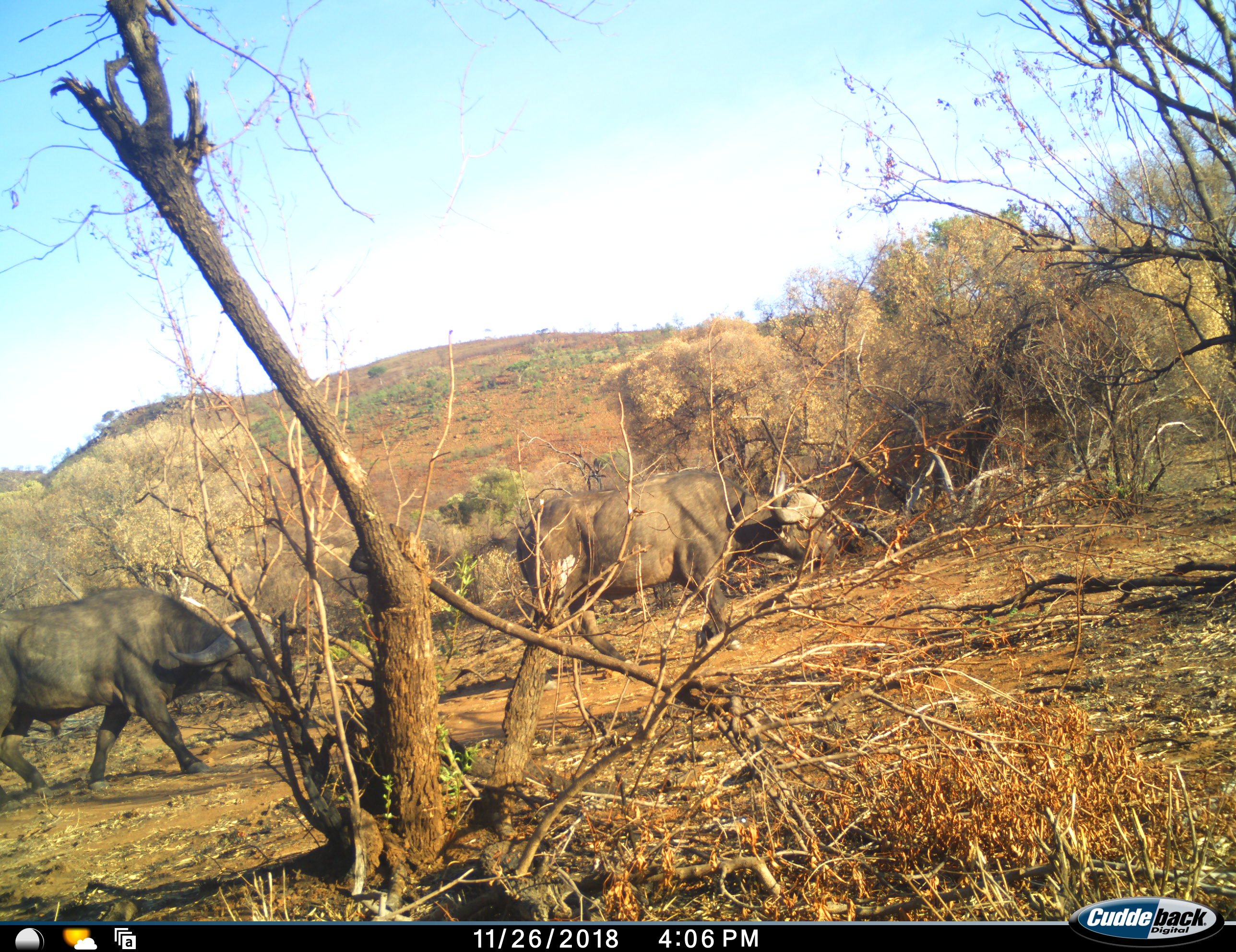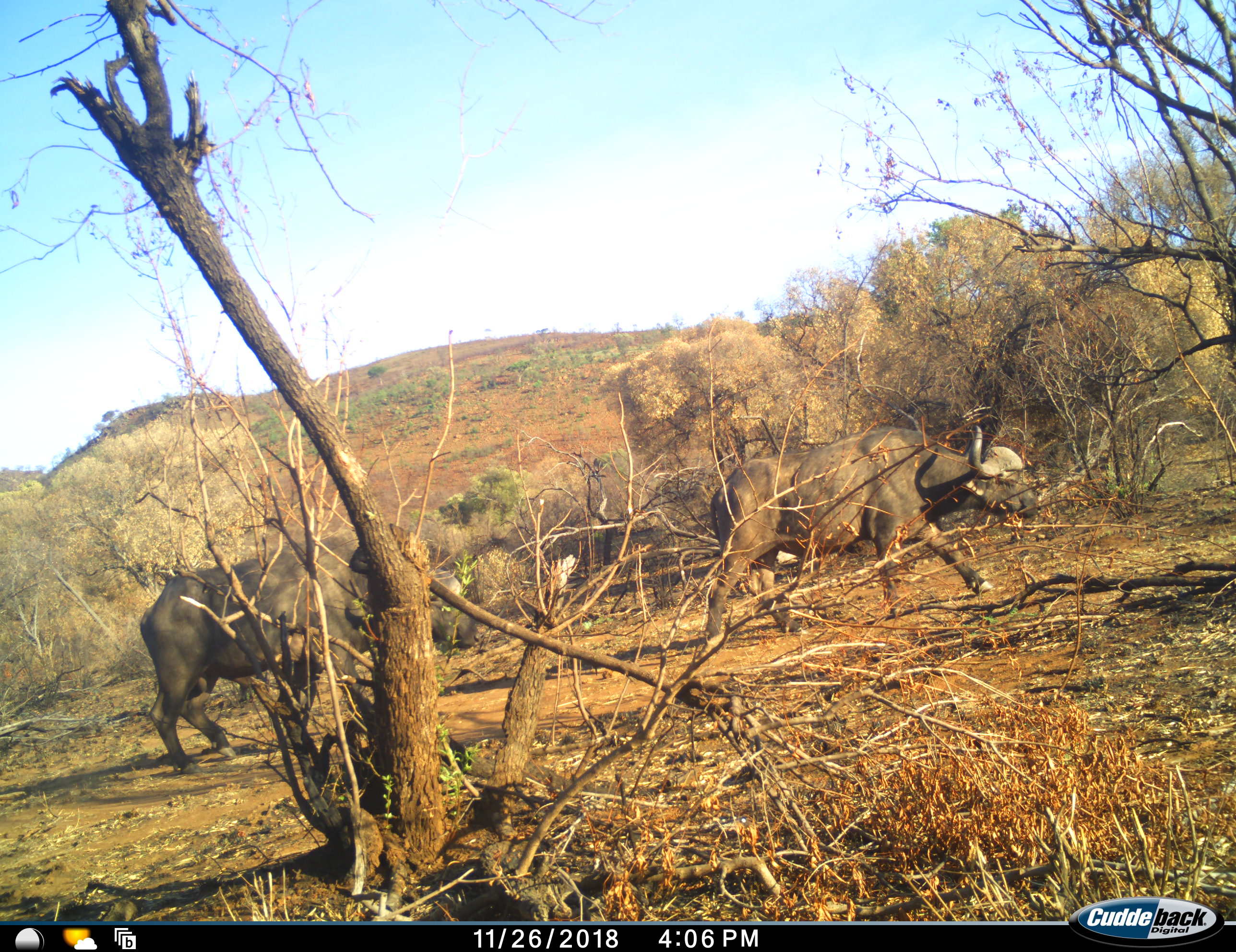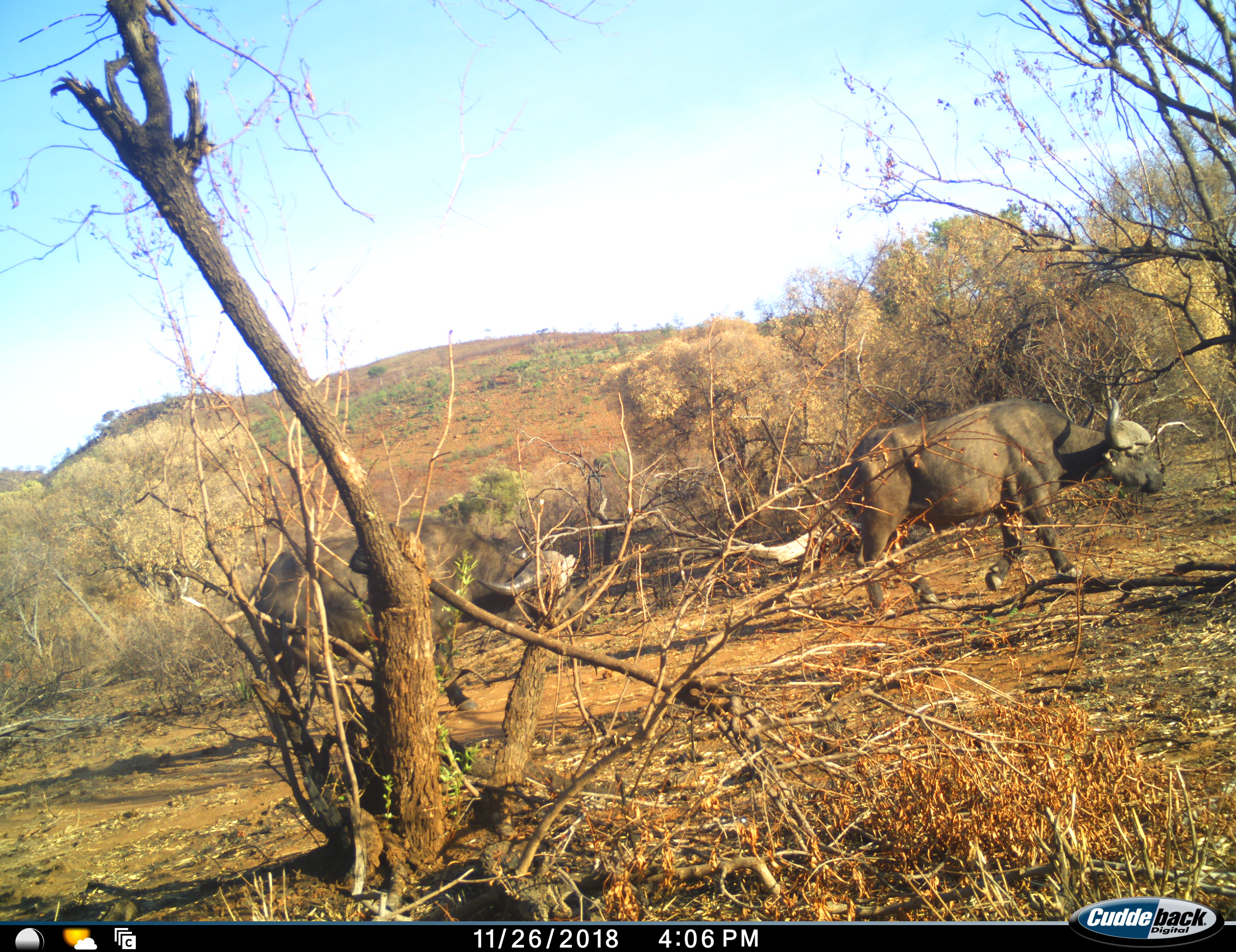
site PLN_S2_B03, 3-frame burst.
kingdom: Animalia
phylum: Chordata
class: Mammalia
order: Artiodactyla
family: Bovidae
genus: Syncerus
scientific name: Syncerus caffer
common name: african buffalo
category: buffalo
Buffalo (african buffalo) (Syncerus caffer), count 2. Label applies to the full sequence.